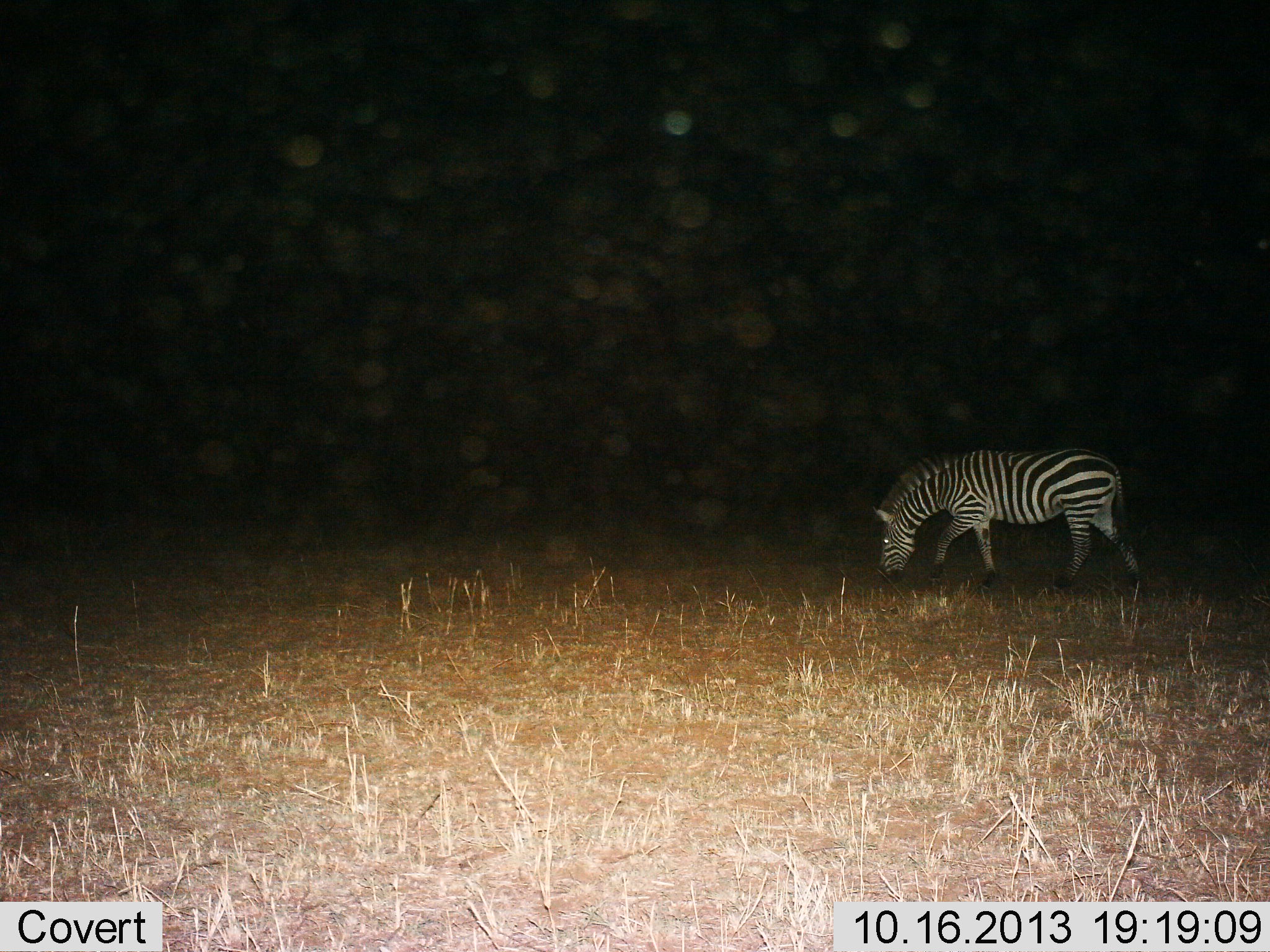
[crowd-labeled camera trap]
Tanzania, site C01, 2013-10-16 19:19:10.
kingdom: Animalia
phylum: Chordata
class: Mammalia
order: Perissodactyla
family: Equidae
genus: Equus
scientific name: Equus quagga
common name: plains zebra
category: zebra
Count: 1.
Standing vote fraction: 28%.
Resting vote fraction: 0%.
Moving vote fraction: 28%.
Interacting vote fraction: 0%.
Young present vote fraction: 0%.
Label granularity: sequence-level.